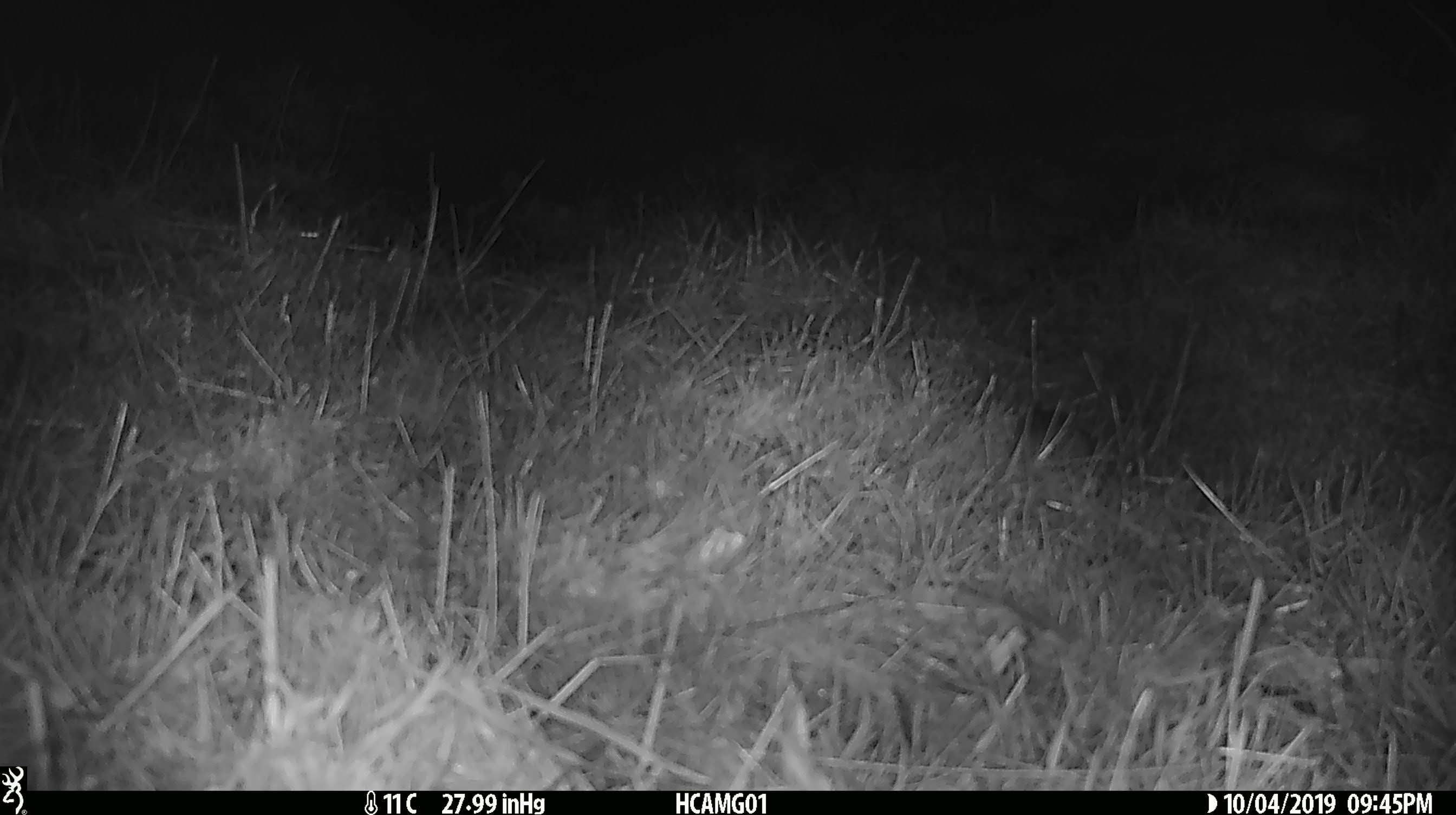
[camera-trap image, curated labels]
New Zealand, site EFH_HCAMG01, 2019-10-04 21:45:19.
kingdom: Animalia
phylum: Chordata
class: Mammalia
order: Rodentia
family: Muridae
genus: Mus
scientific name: Mus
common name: mouse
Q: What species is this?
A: Mouse (Mus).